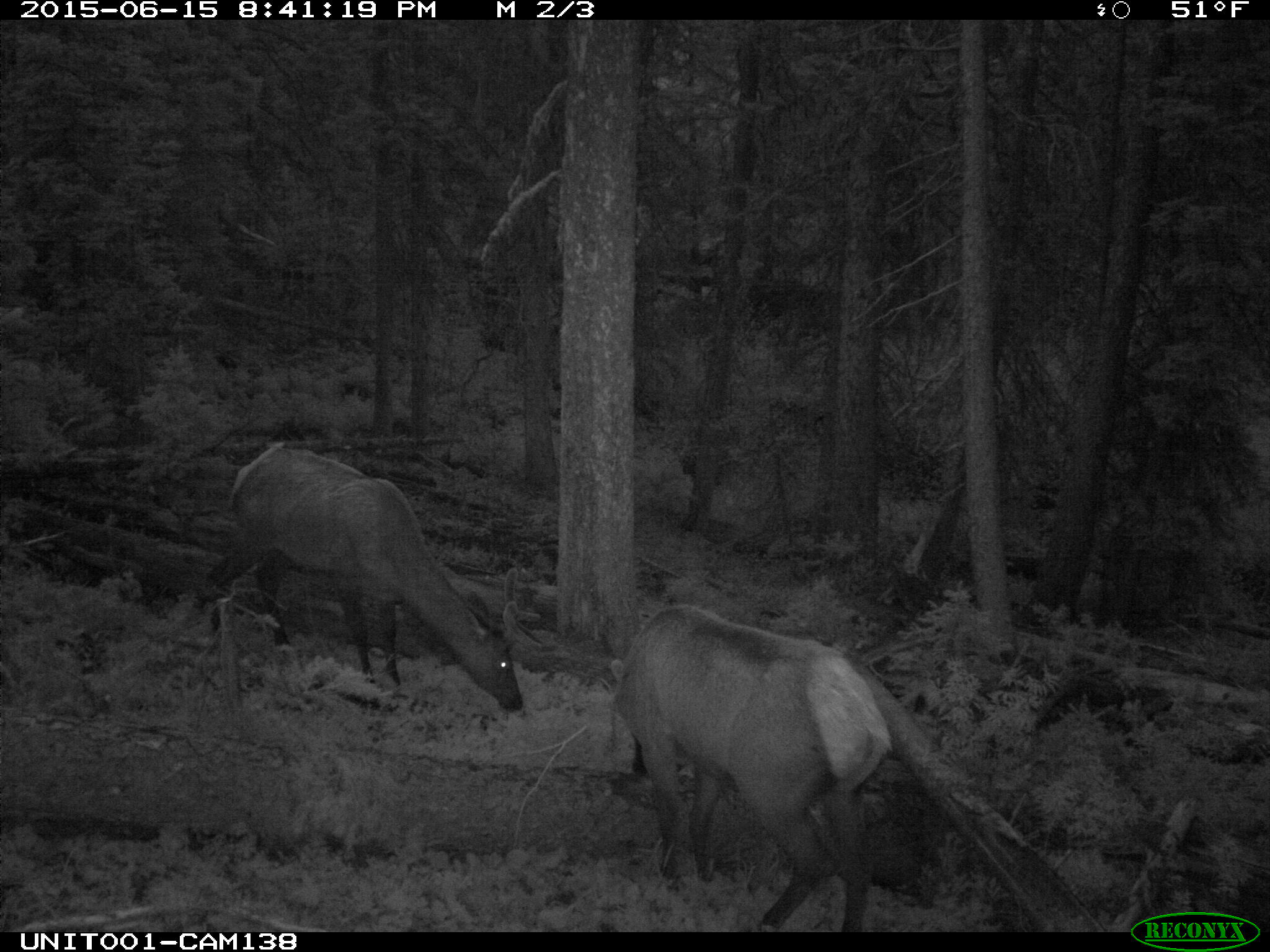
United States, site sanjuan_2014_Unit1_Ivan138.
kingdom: Animalia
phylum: Chordata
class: Mammalia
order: Artiodactyla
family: Cervidae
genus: Cervus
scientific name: Cervus elaphus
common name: red deer